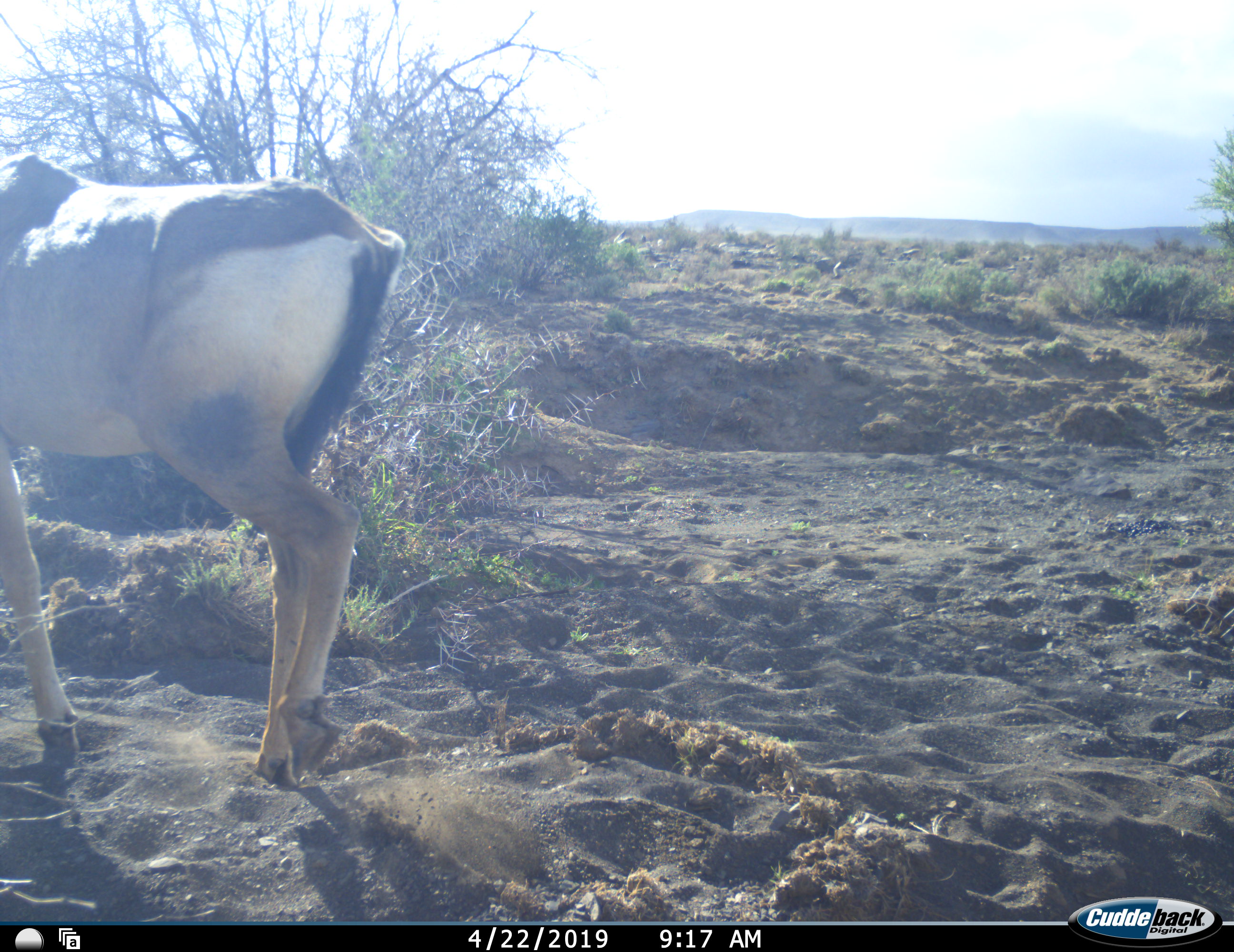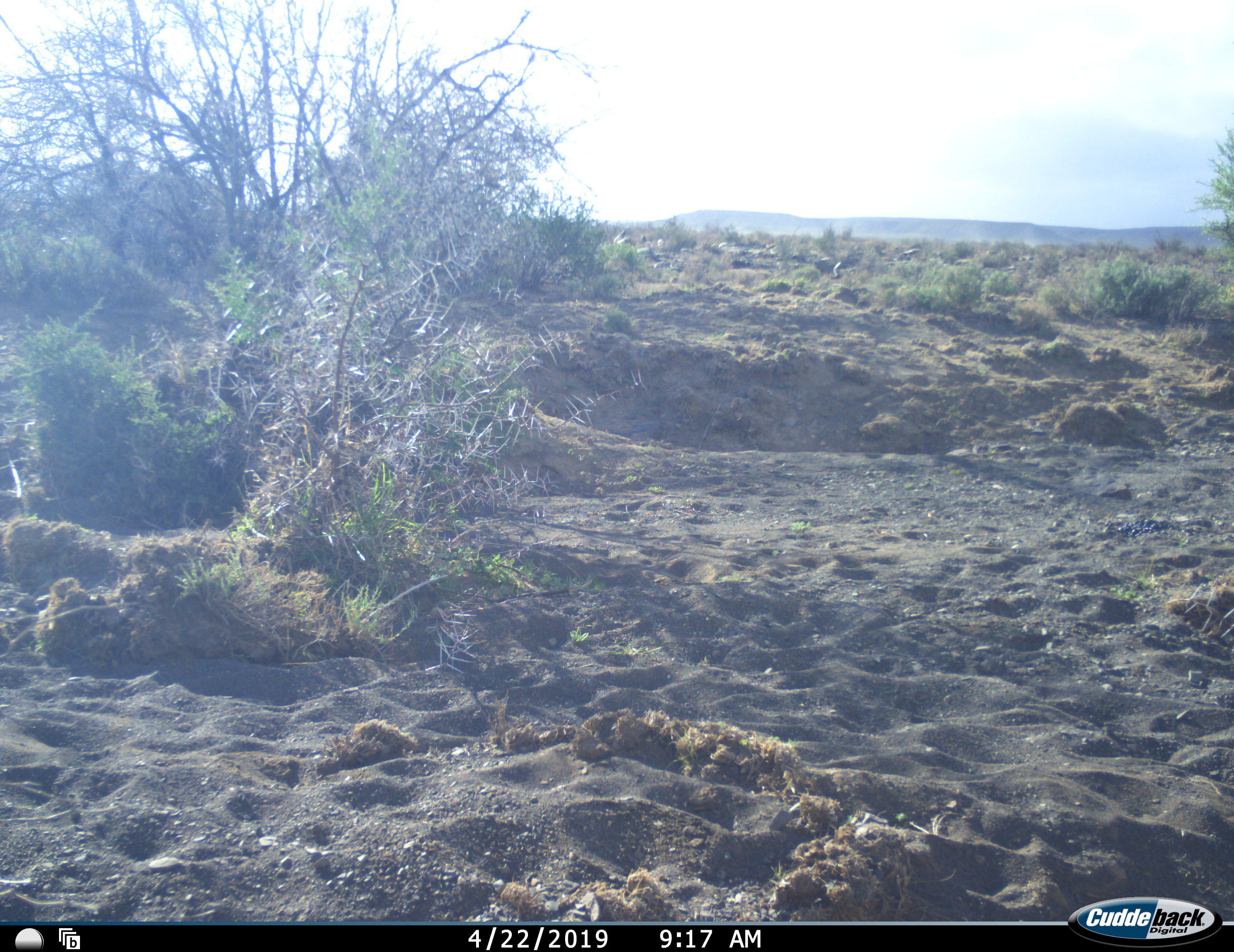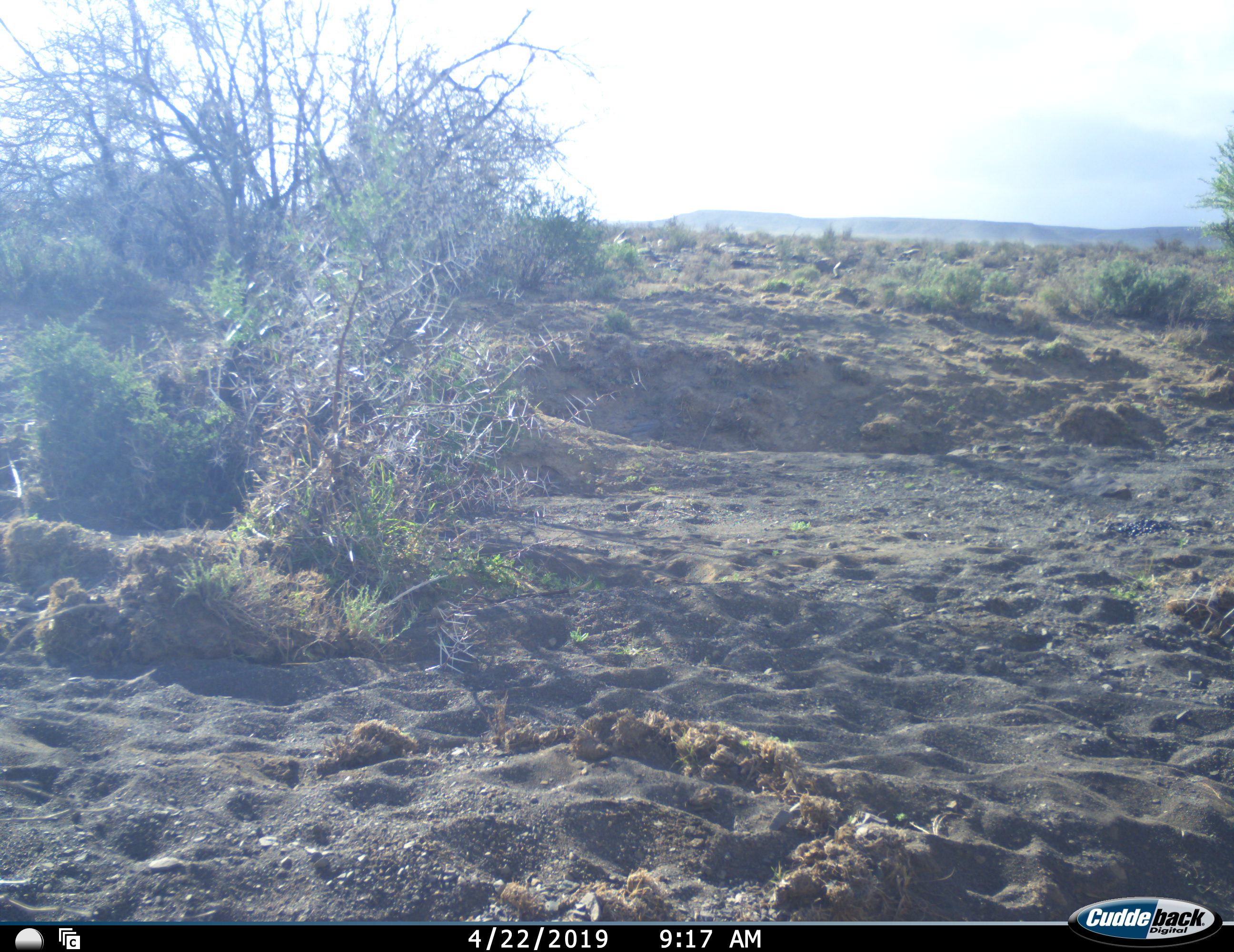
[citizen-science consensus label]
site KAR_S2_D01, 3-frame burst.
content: unidentified animal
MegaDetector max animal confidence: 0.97